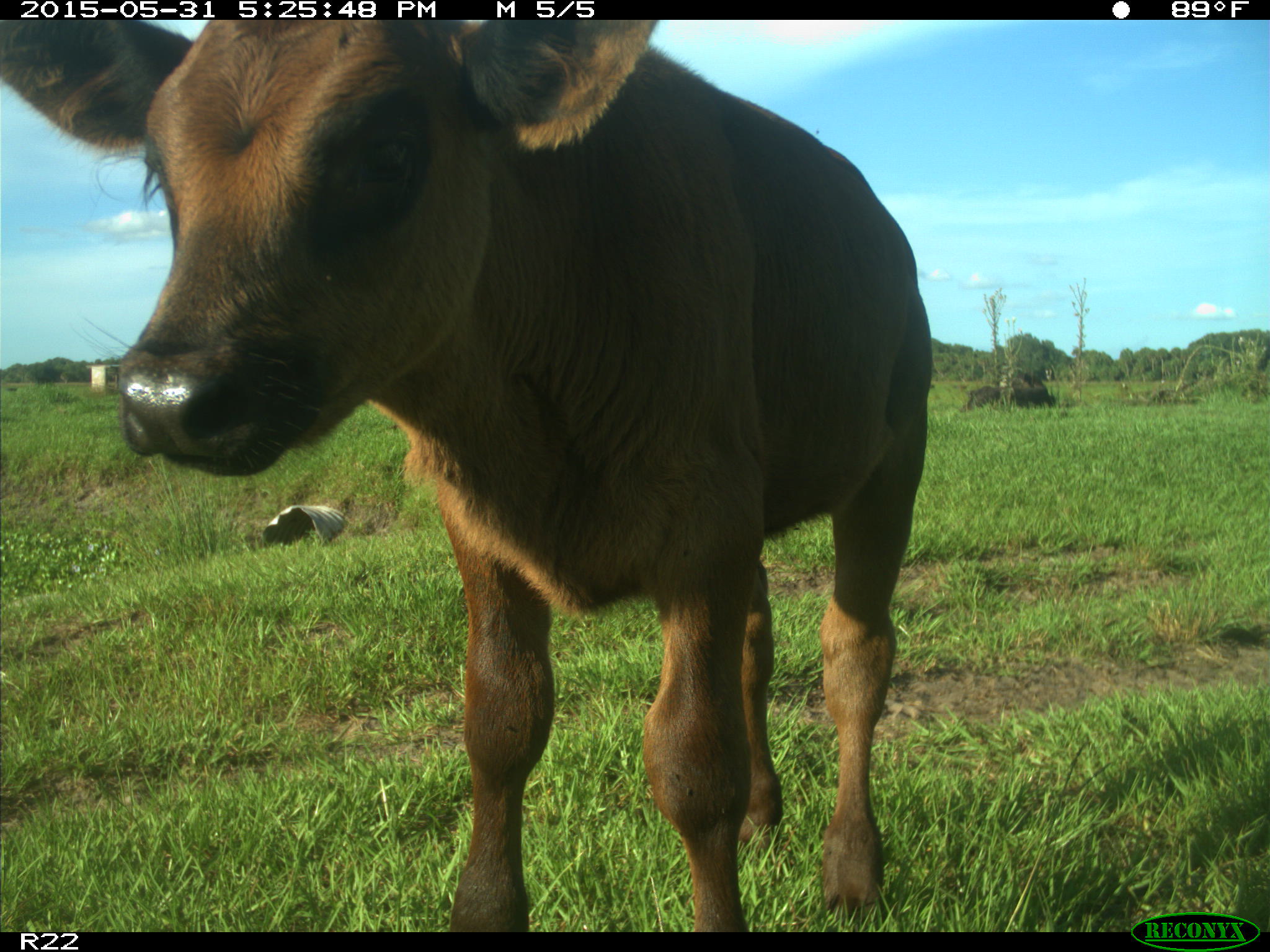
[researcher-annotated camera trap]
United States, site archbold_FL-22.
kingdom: Animalia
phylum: Chordata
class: Mammalia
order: Artiodactyla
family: Bovidae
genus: Bos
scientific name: Bos taurus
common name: domestic cow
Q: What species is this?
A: Bos taurus (domestic cow).